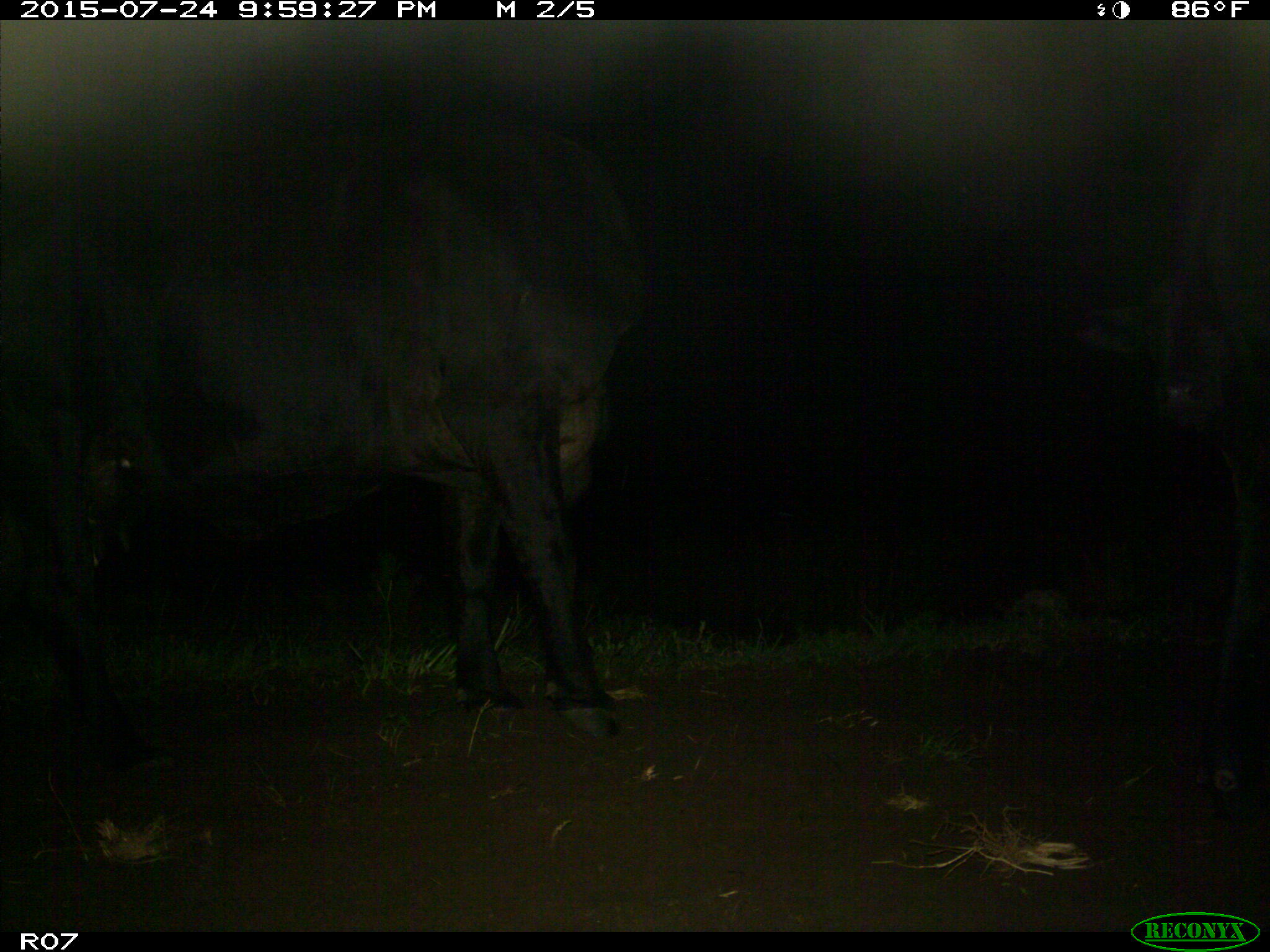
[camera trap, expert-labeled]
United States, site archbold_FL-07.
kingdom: Animalia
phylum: Chordata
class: Mammalia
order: Artiodactyla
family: Bovidae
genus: Bos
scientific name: Bos taurus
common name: domestic cow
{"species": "Bos taurus (domestic cow)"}